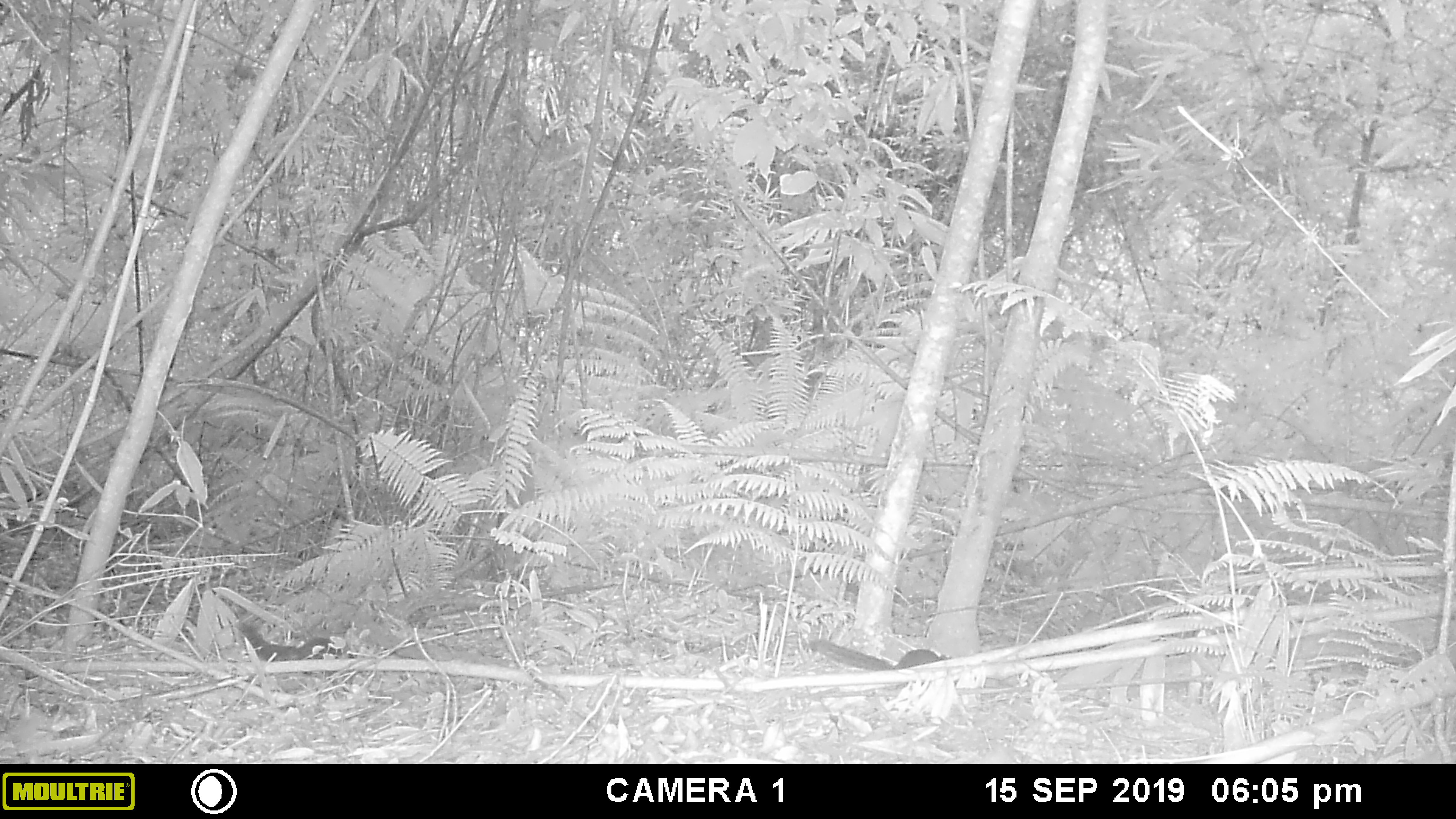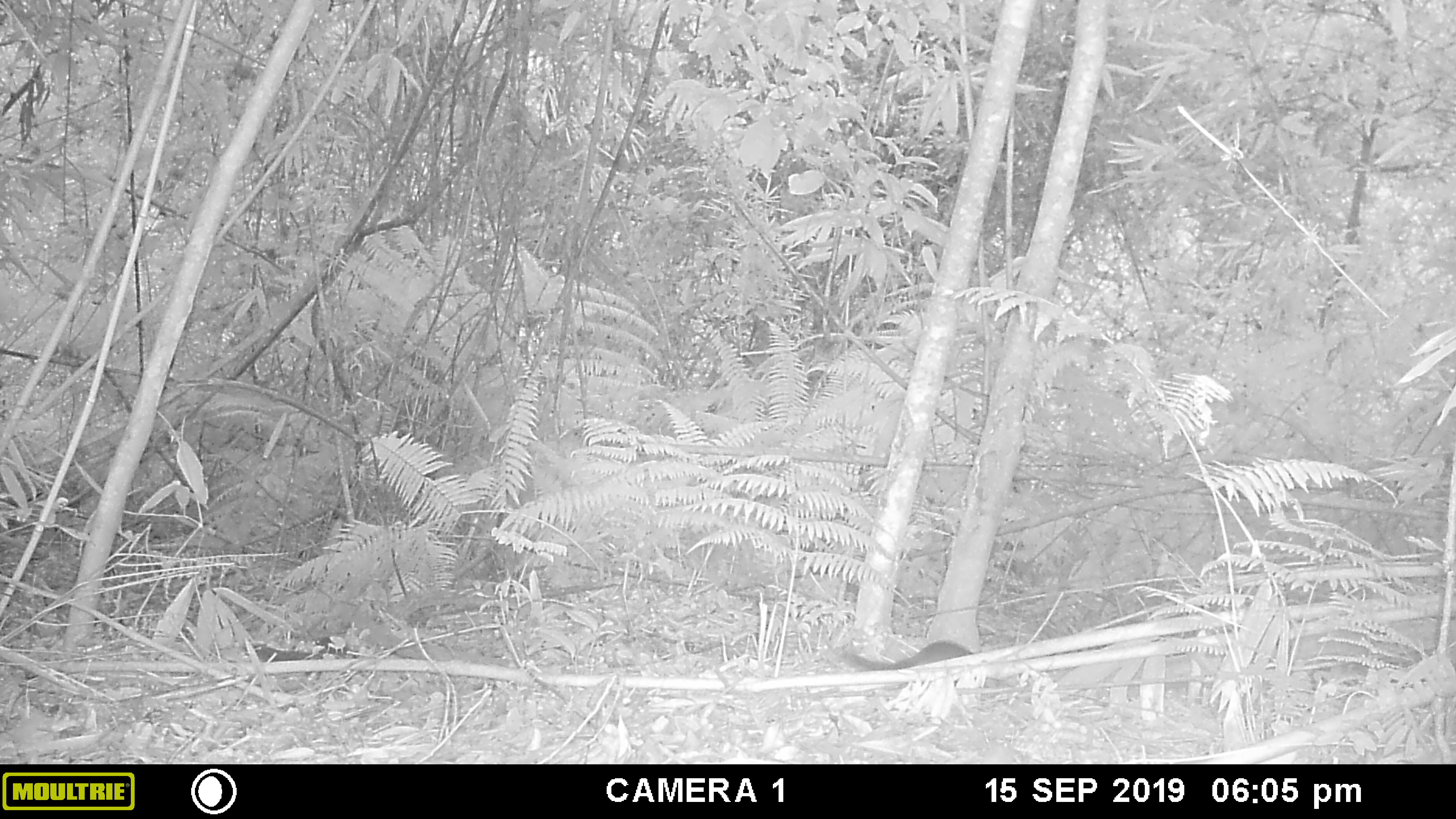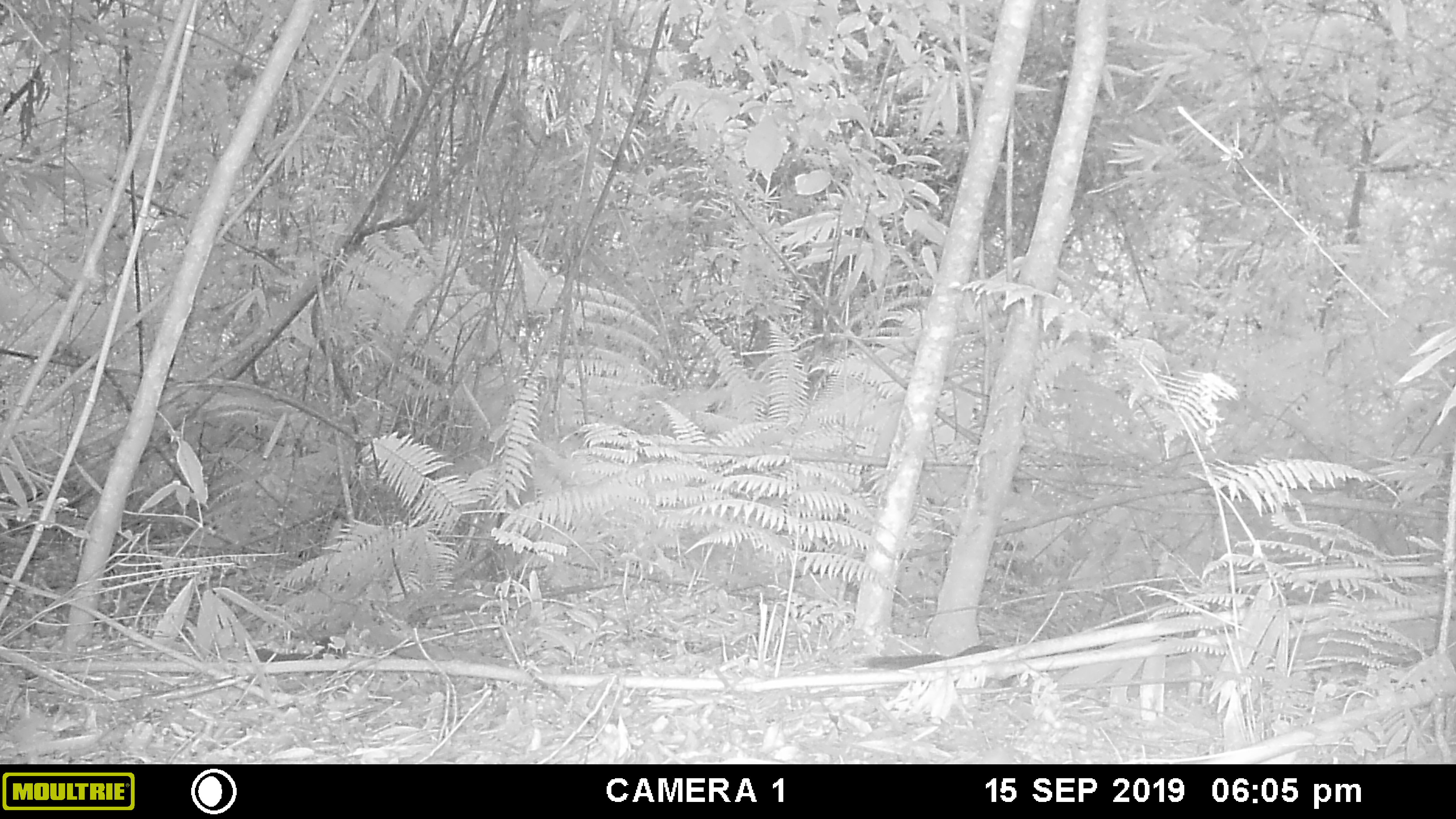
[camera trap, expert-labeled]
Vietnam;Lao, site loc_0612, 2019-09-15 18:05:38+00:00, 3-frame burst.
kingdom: Animalia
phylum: Chordata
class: Mammalia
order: Rodentia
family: Sciuridae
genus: Dremomys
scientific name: Dremomys rufigenis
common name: red-cheeked squirrel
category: red cheeked squirrel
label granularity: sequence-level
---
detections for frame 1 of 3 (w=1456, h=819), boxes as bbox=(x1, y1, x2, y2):
red cheeked squirrel: bbox=(233, 620, 355, 661); bbox=(808, 639, 953, 671)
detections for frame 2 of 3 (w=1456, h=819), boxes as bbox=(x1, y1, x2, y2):
red cheeked squirrel: bbox=(845, 640, 976, 671); bbox=(242, 643, 323, 662); bbox=(312, 636, 359, 658)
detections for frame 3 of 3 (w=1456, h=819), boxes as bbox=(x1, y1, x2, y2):
red cheeked squirrel: bbox=(862, 644, 1017, 671); bbox=(243, 647, 315, 662); bbox=(299, 637, 341, 655)